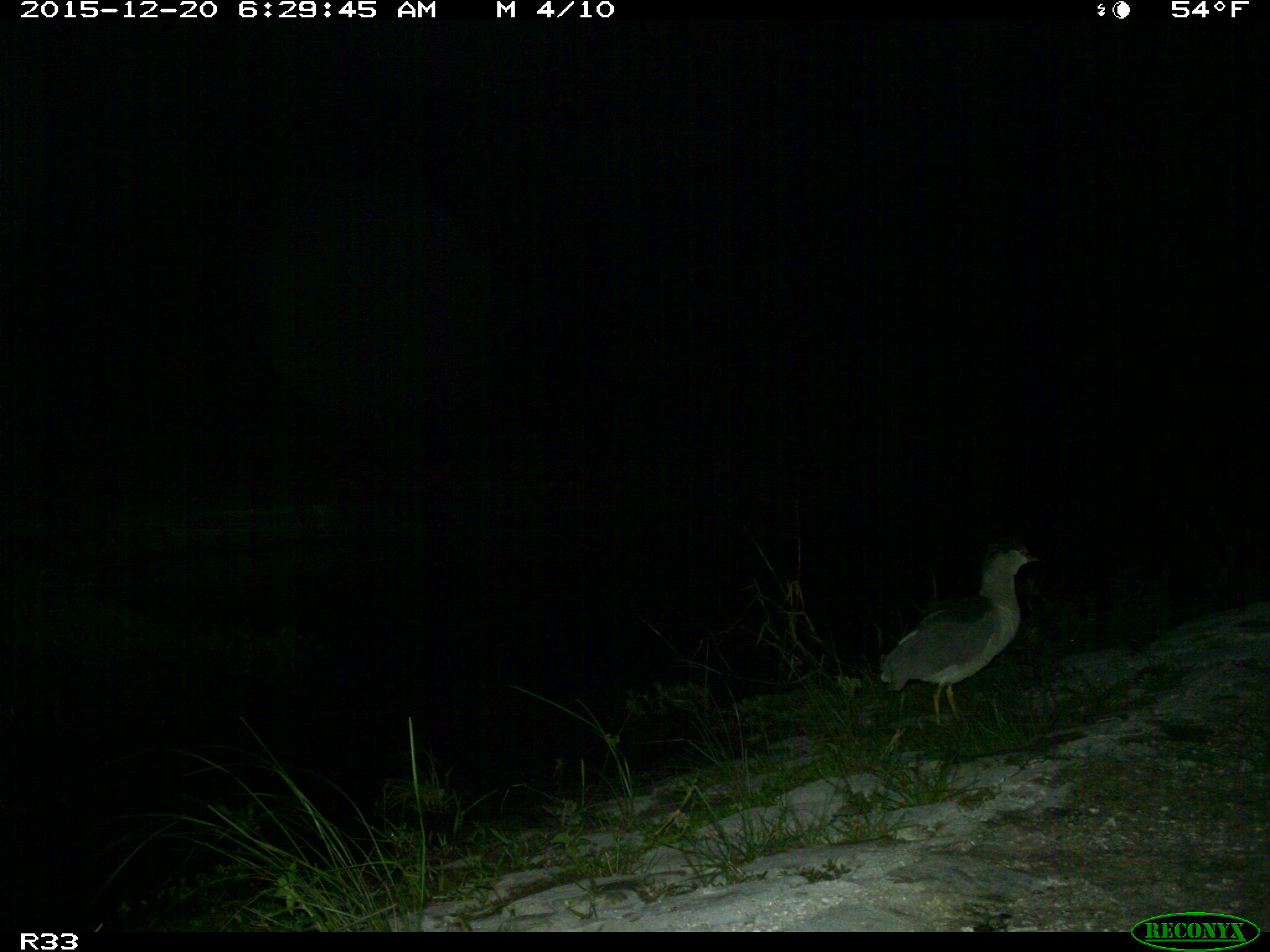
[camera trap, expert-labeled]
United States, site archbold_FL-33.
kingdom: Animalia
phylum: Chordata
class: Aves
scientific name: Aves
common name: birds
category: unidentified bird